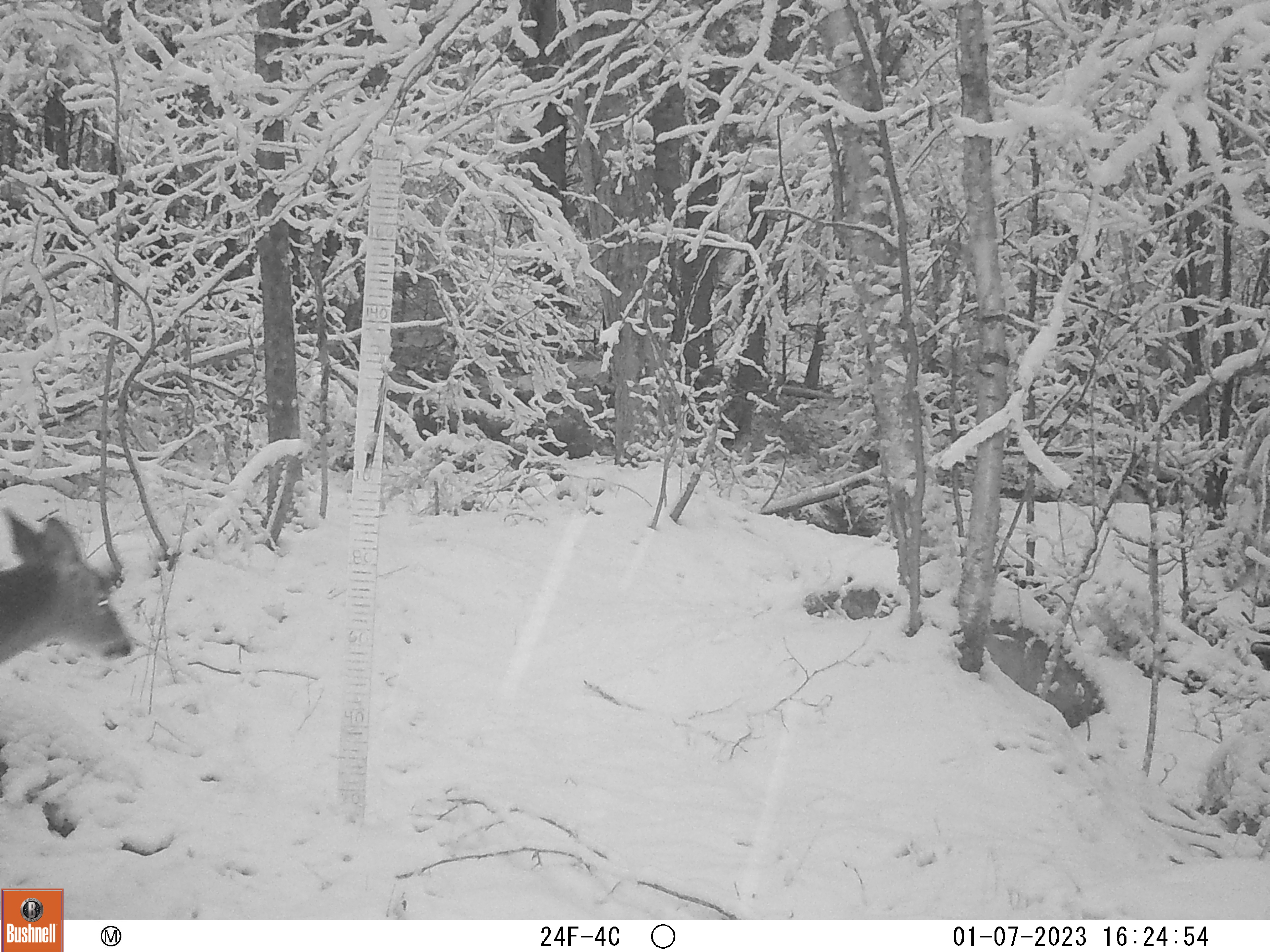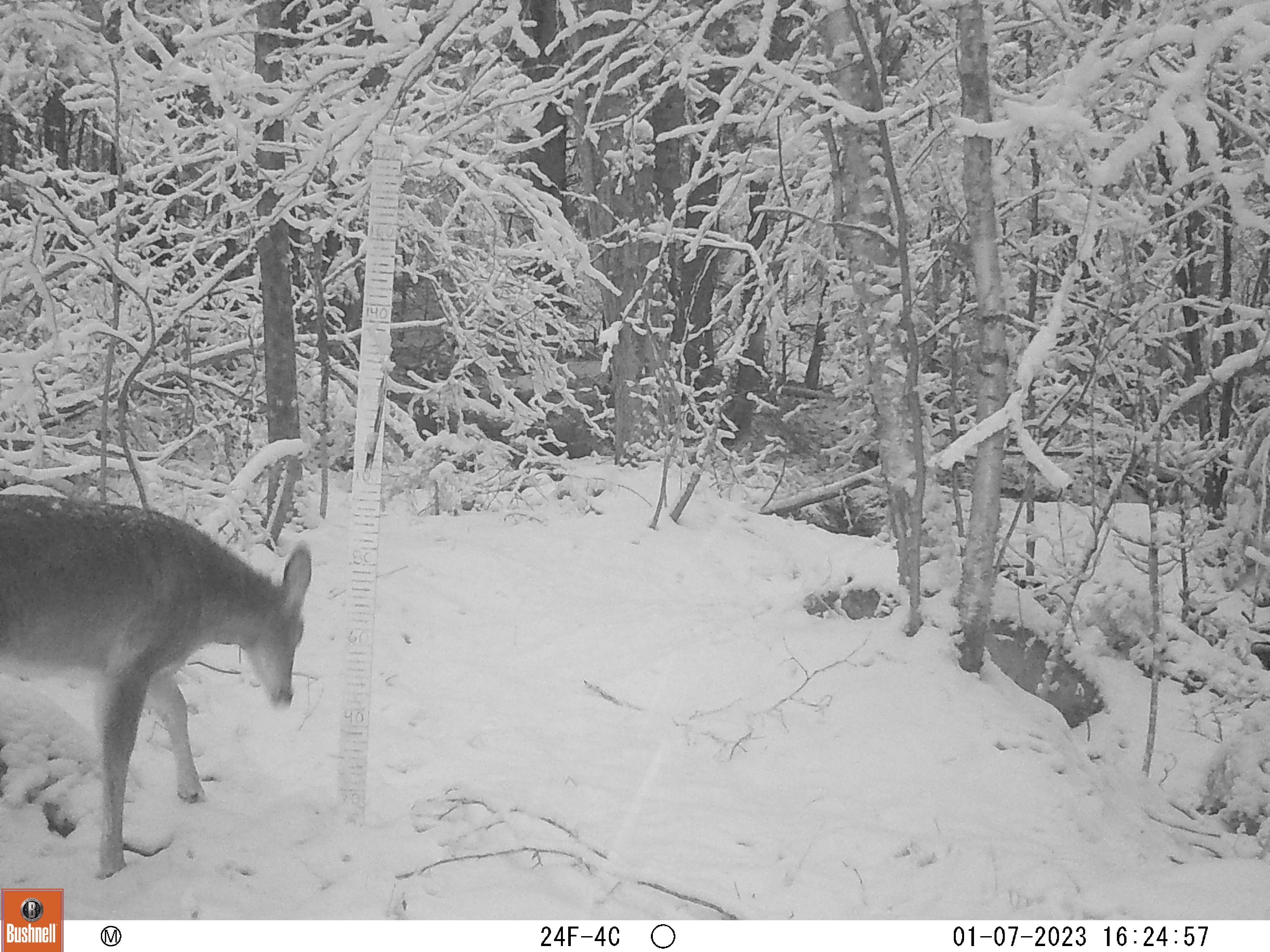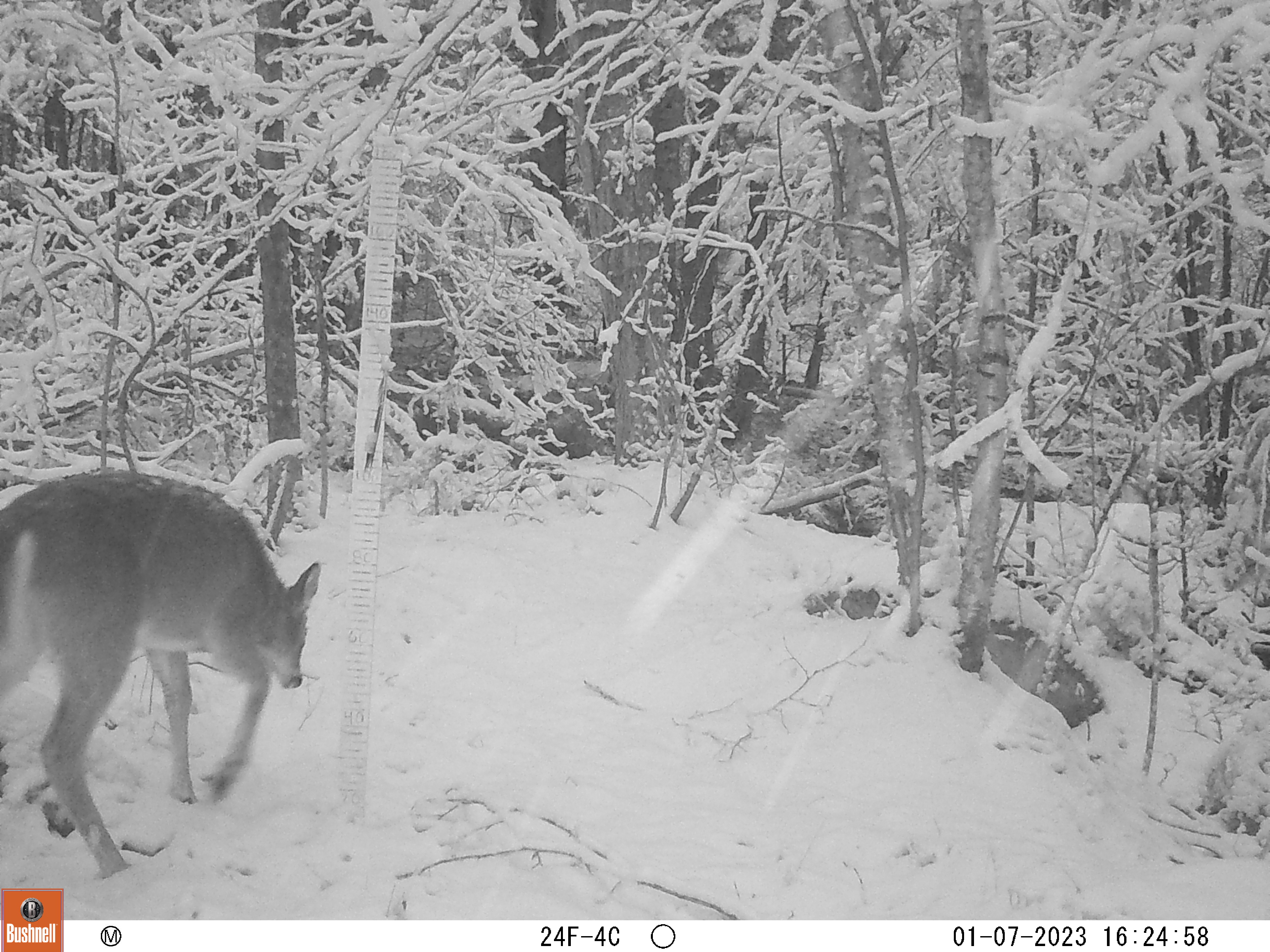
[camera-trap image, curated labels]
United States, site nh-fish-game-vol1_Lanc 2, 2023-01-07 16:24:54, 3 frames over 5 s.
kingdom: Animalia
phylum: Chordata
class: Mammalia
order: Artiodactyla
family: Cervidae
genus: Odocoileus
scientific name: Odocoileus virginianus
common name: white-tailed deer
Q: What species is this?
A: White-tailed deer (Odocoileus virginianus).